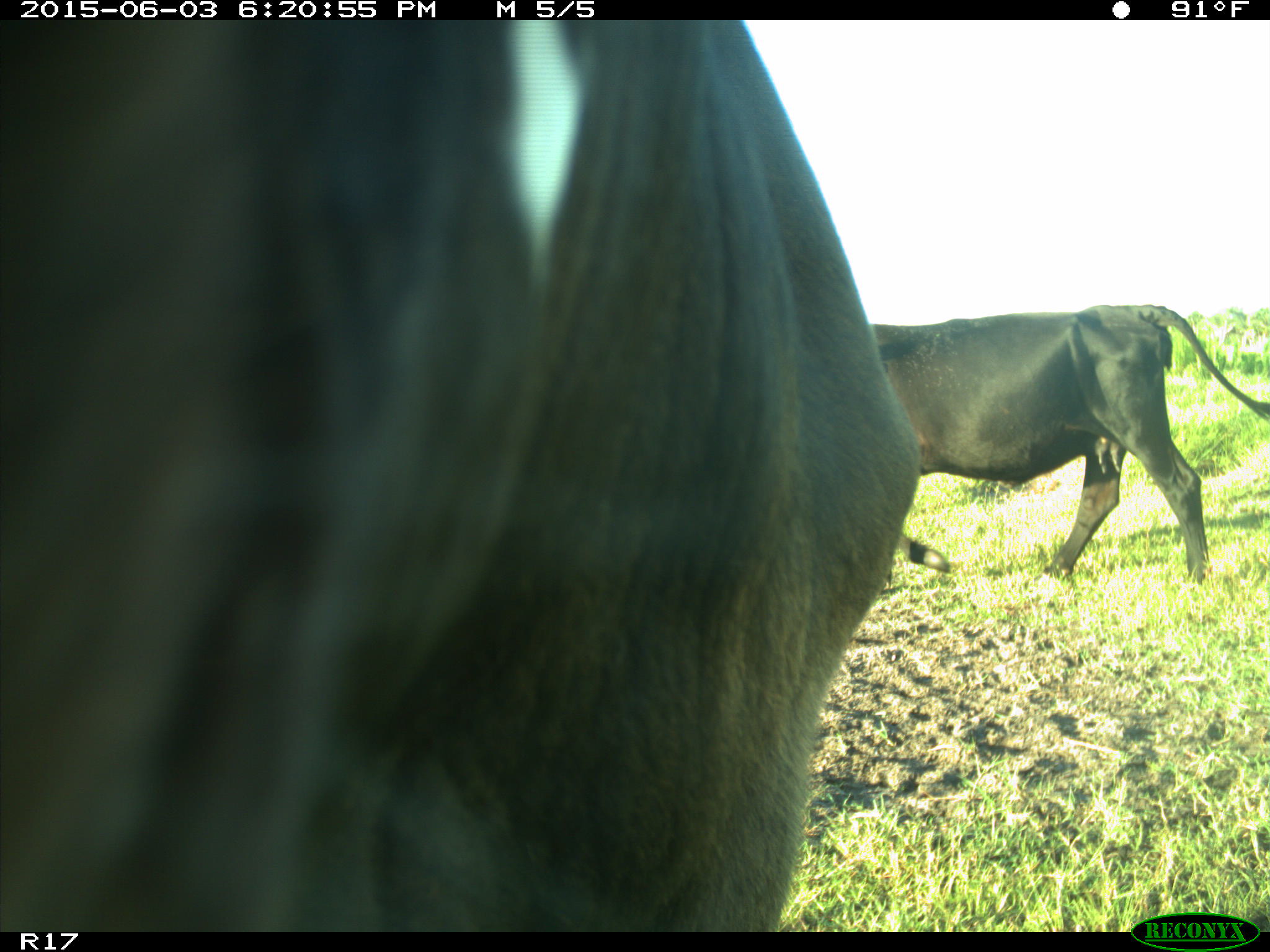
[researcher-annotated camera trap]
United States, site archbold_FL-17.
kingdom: Animalia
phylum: Chordata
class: Mammalia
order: Artiodactyla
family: Bovidae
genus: Bos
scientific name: Bos taurus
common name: domestic cow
Bos taurus (domestic cow).